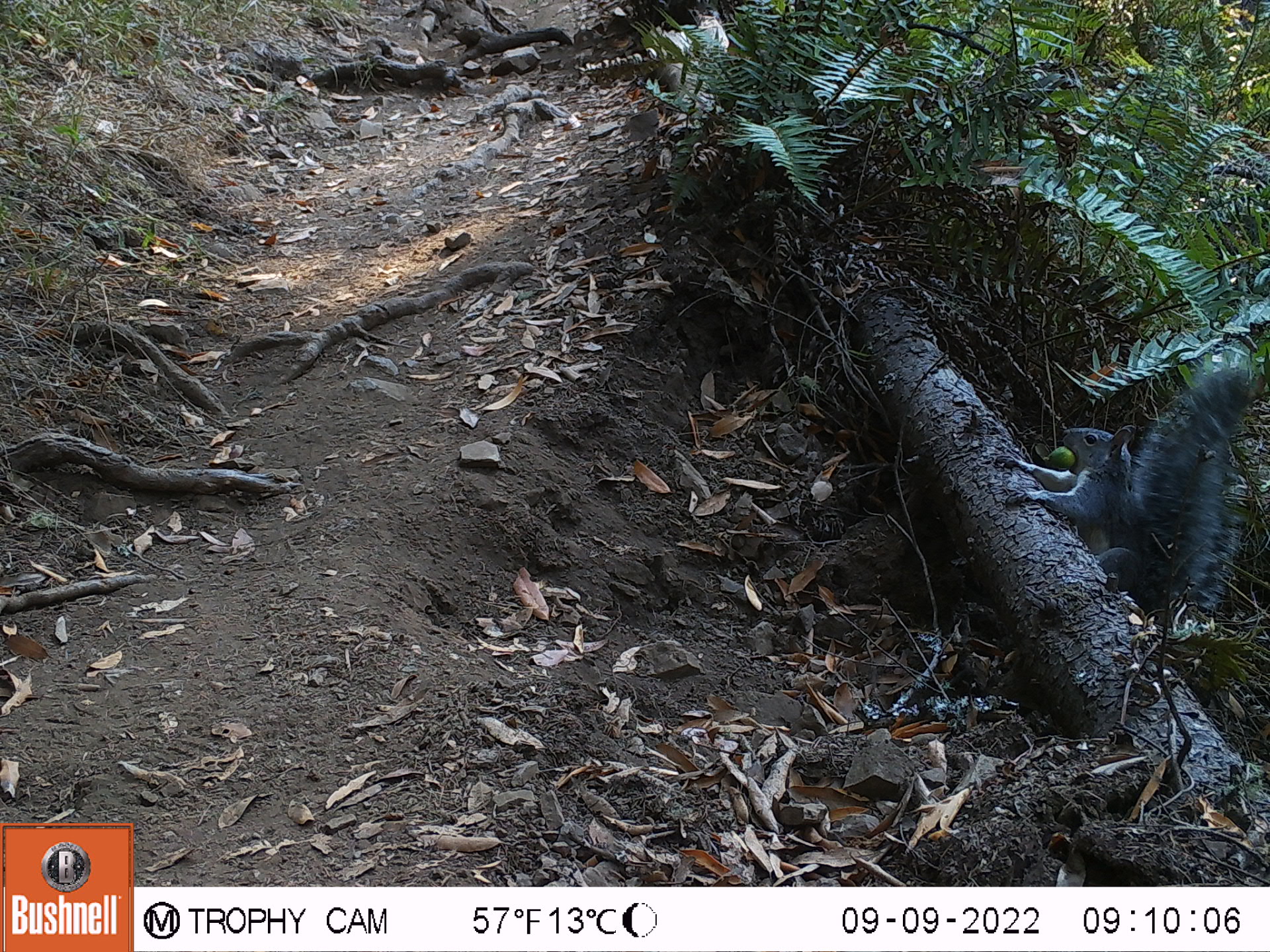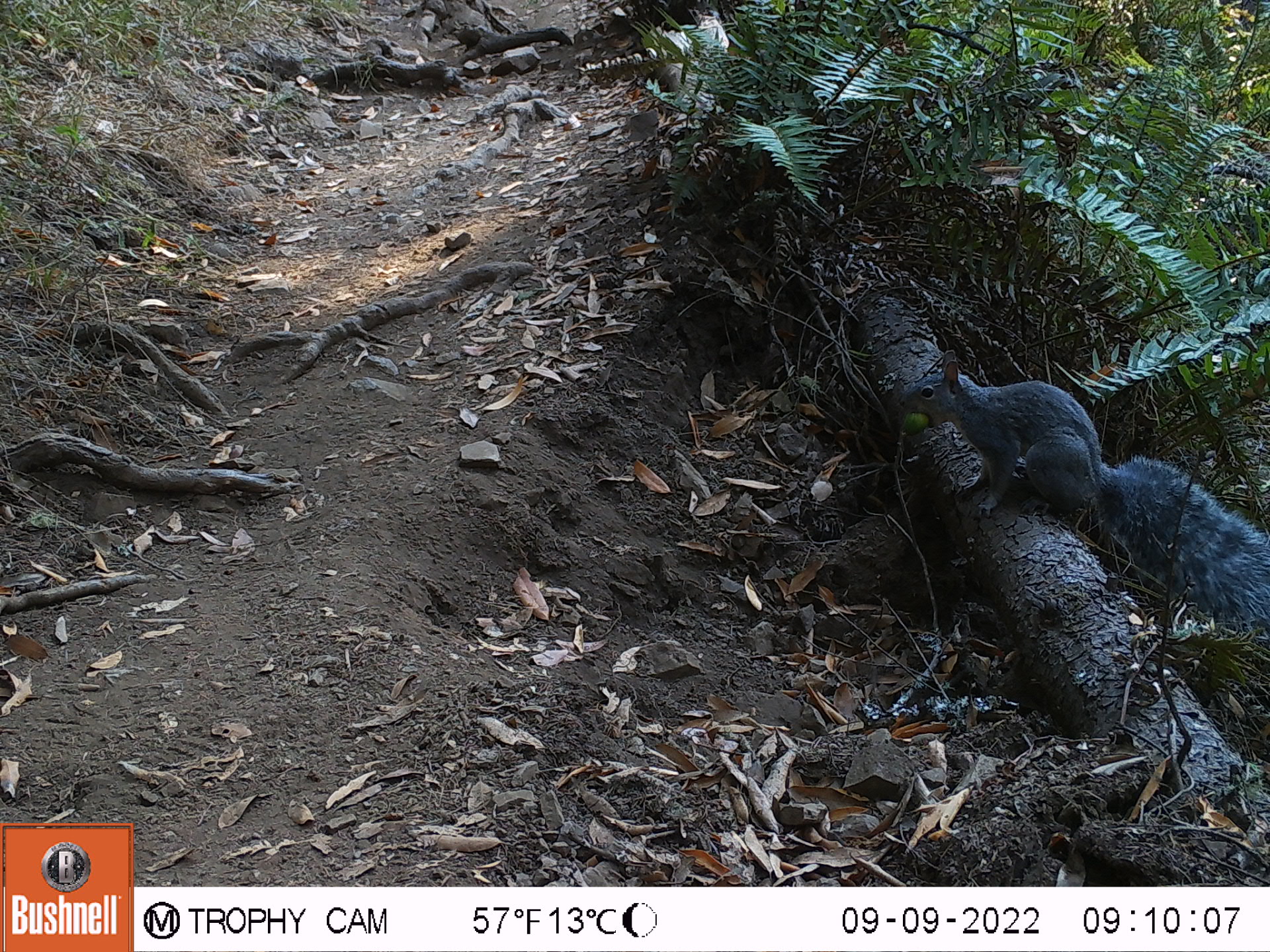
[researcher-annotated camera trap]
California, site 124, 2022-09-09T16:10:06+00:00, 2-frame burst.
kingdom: Animalia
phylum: Chordata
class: Mammalia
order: Rodentia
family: Sciuridae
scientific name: Sciuridae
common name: squirrel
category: unknown squirrel